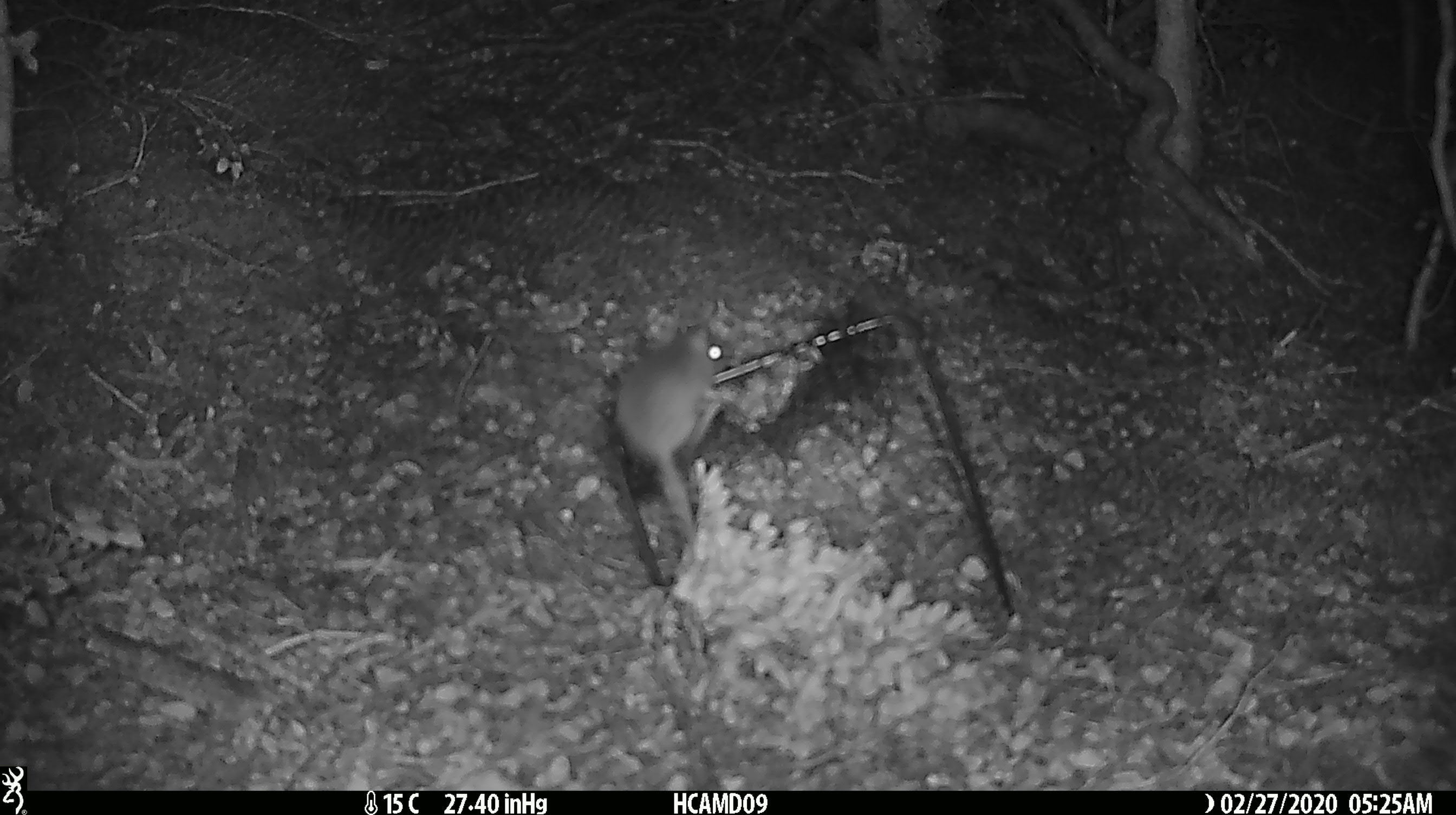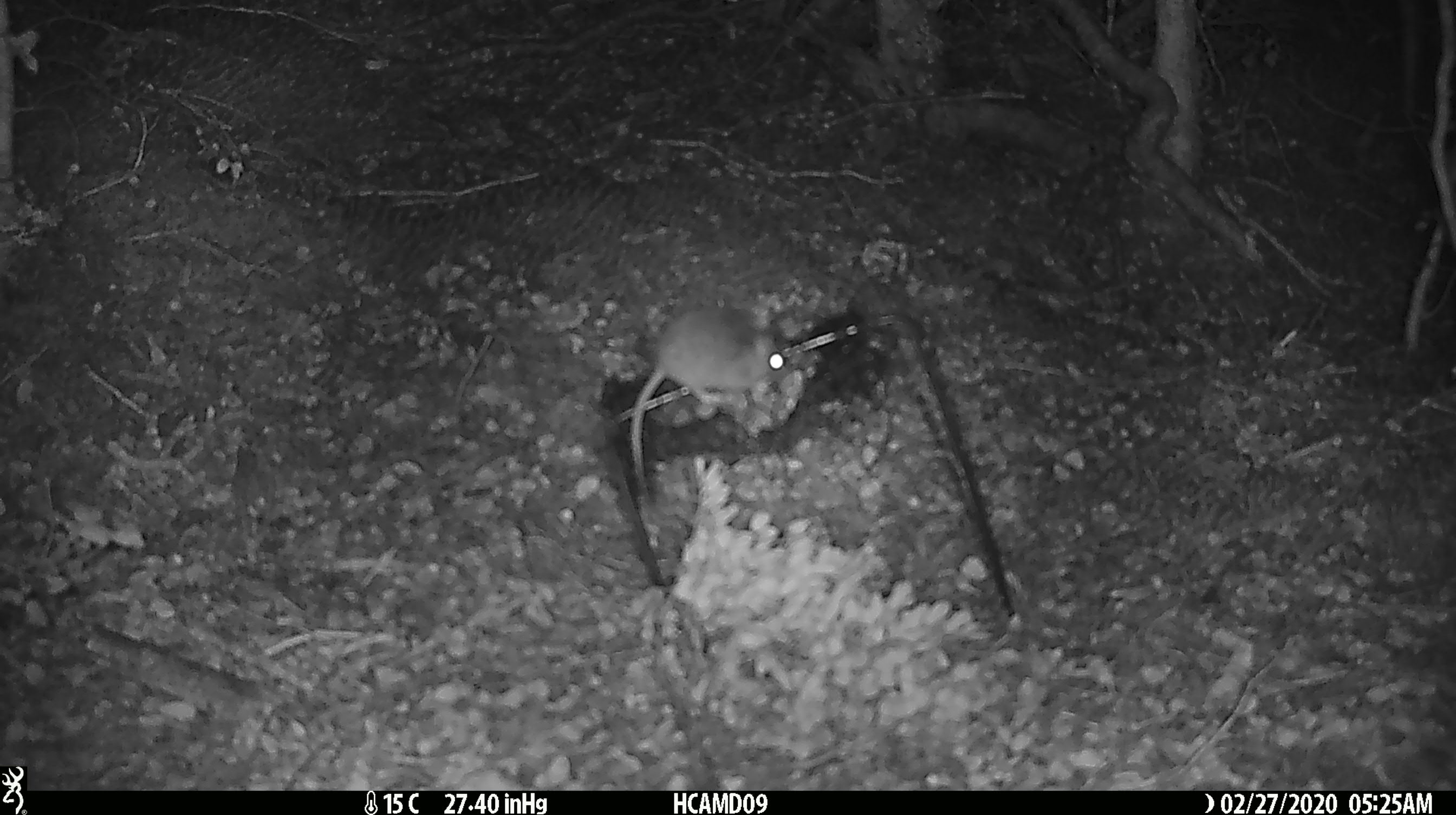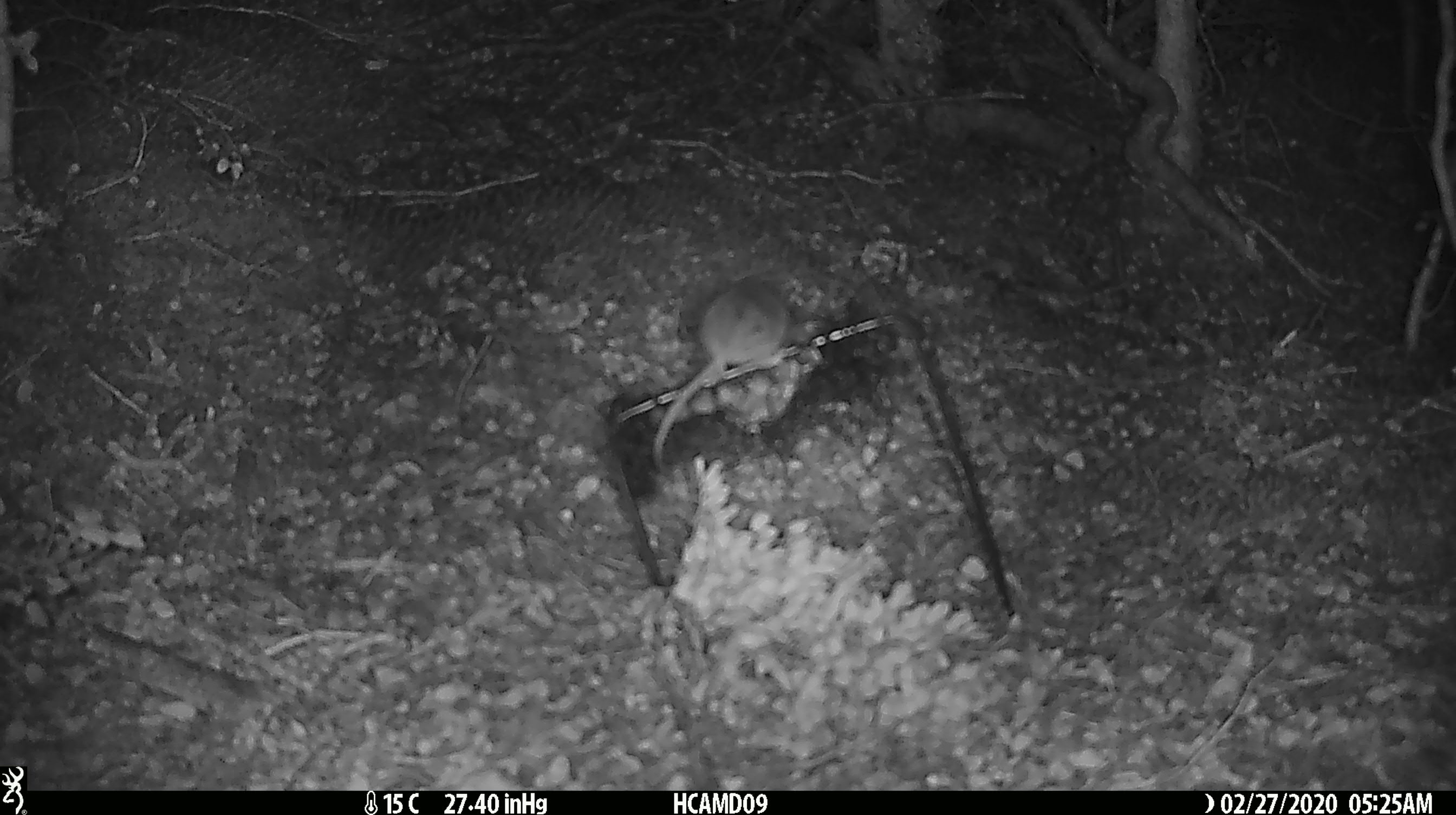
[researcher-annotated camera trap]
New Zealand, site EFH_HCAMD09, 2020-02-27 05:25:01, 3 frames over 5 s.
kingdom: Animalia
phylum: Chordata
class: Mammalia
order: Rodentia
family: Muridae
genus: Mus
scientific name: Mus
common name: mouse